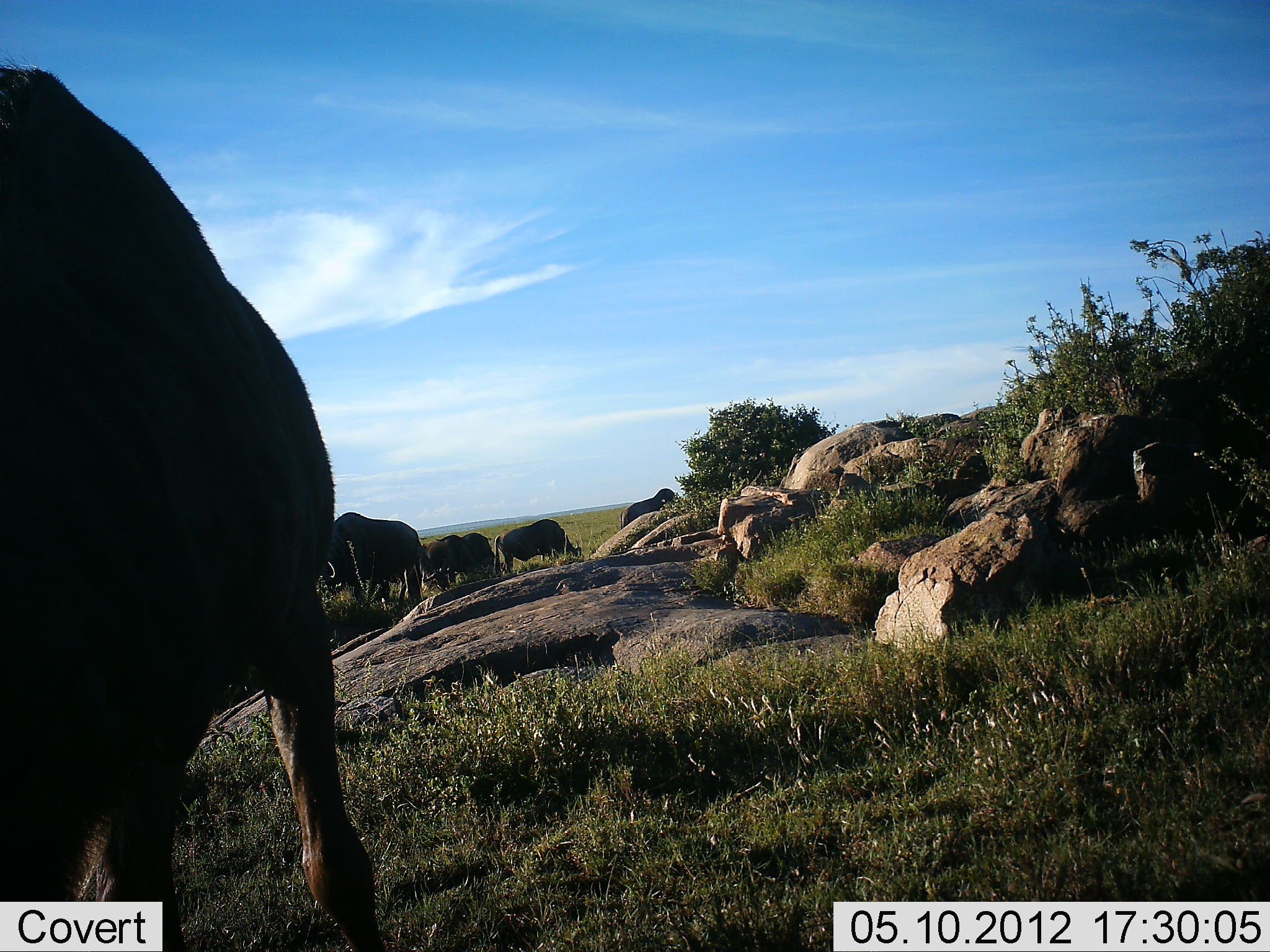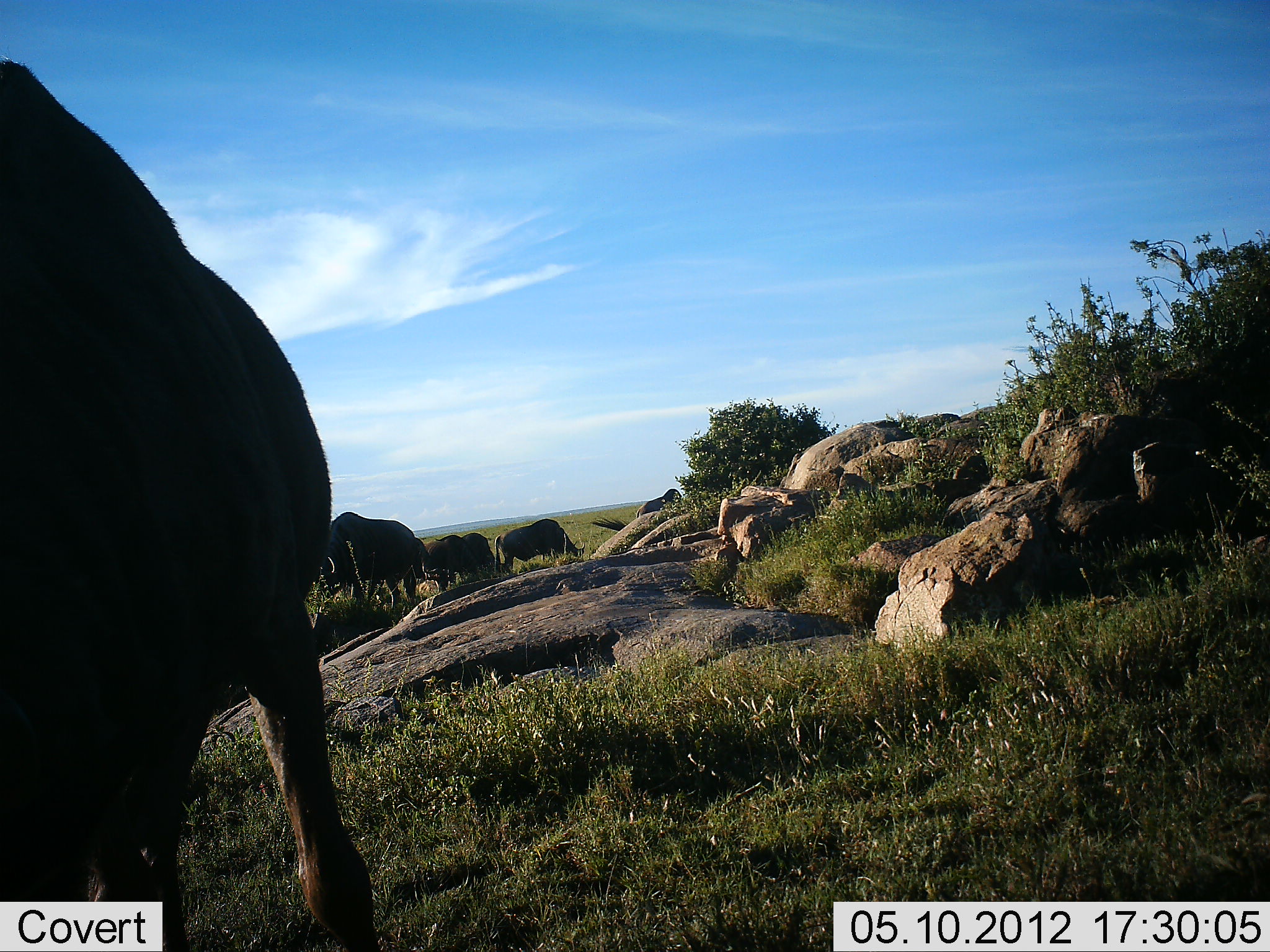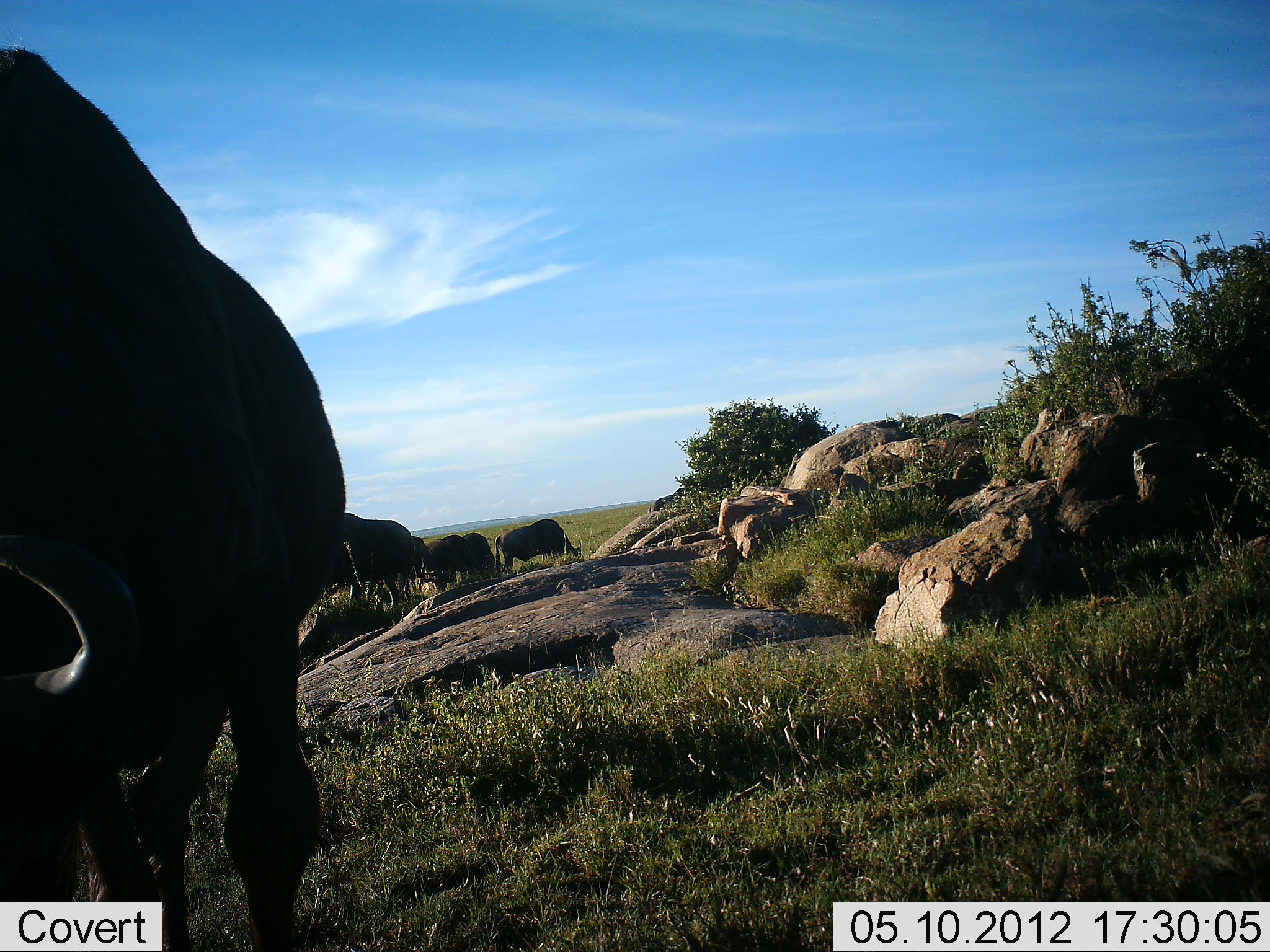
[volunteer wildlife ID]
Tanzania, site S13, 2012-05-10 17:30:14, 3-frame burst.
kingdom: Animalia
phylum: Chordata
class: Mammalia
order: Artiodactyla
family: Bovidae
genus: Connochaetes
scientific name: Connochaetes taurinus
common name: blue wildebeest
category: wildebeest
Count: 5.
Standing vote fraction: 50%.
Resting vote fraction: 0%.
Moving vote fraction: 30%.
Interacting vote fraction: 0%.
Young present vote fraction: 0%.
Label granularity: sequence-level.